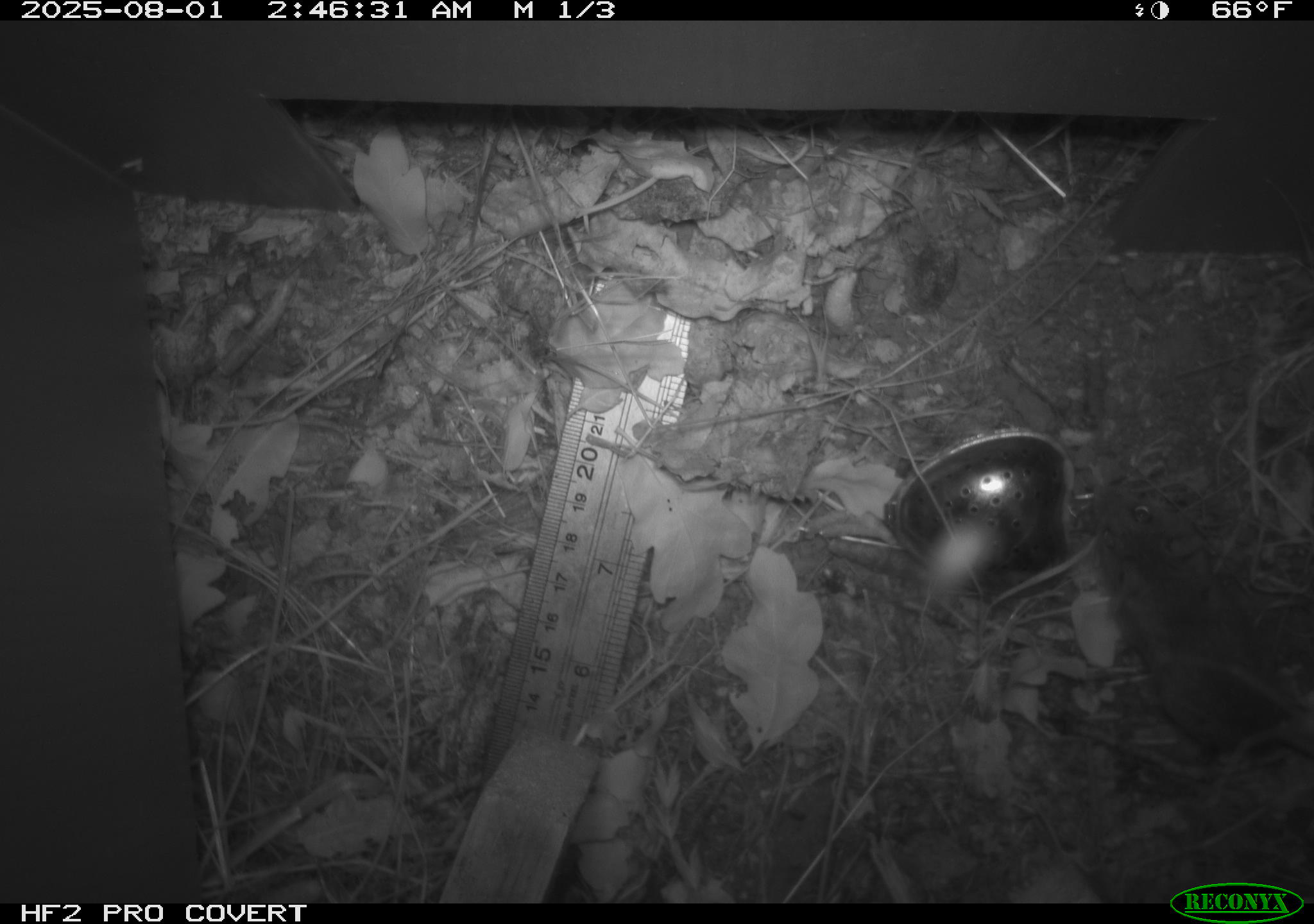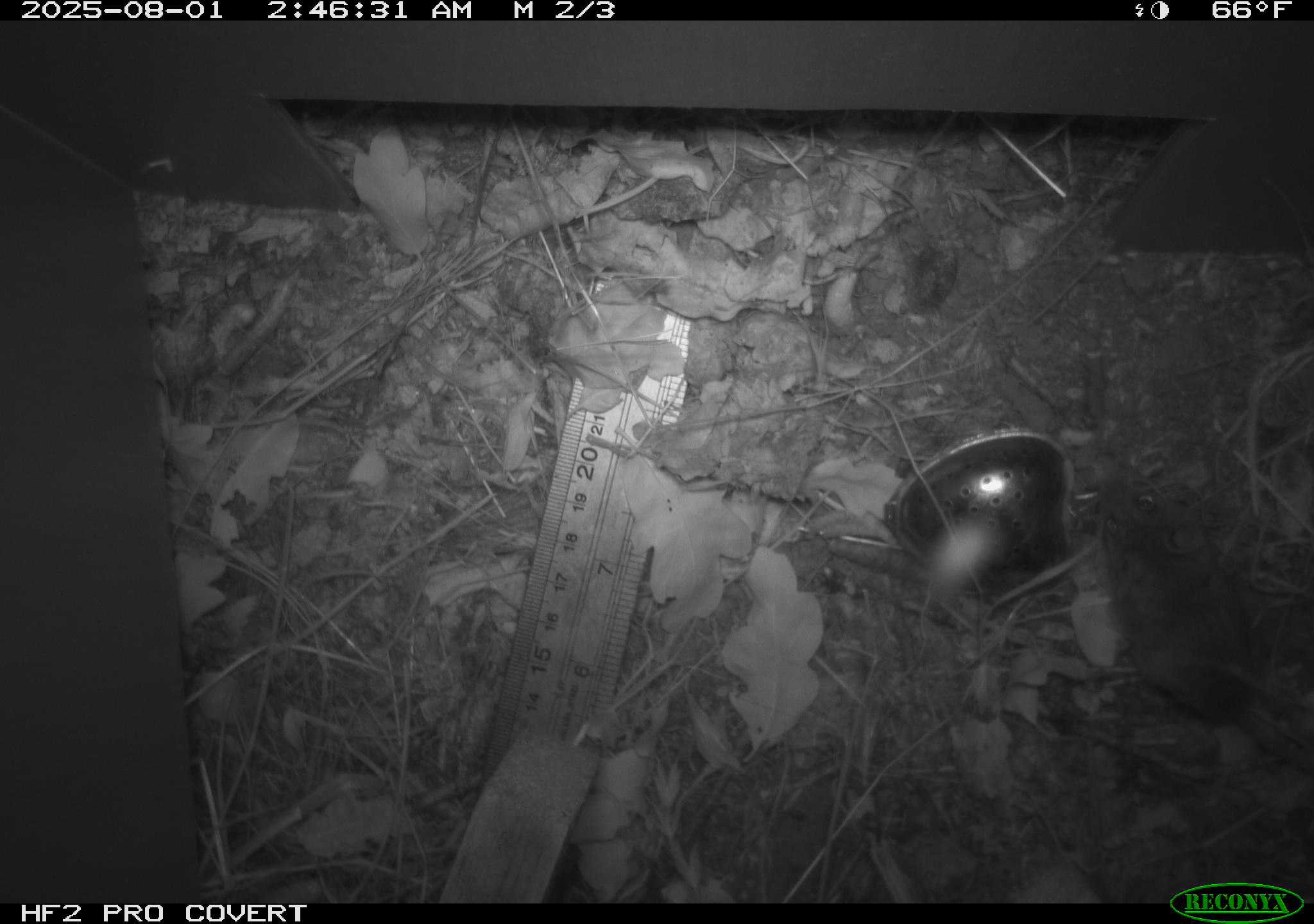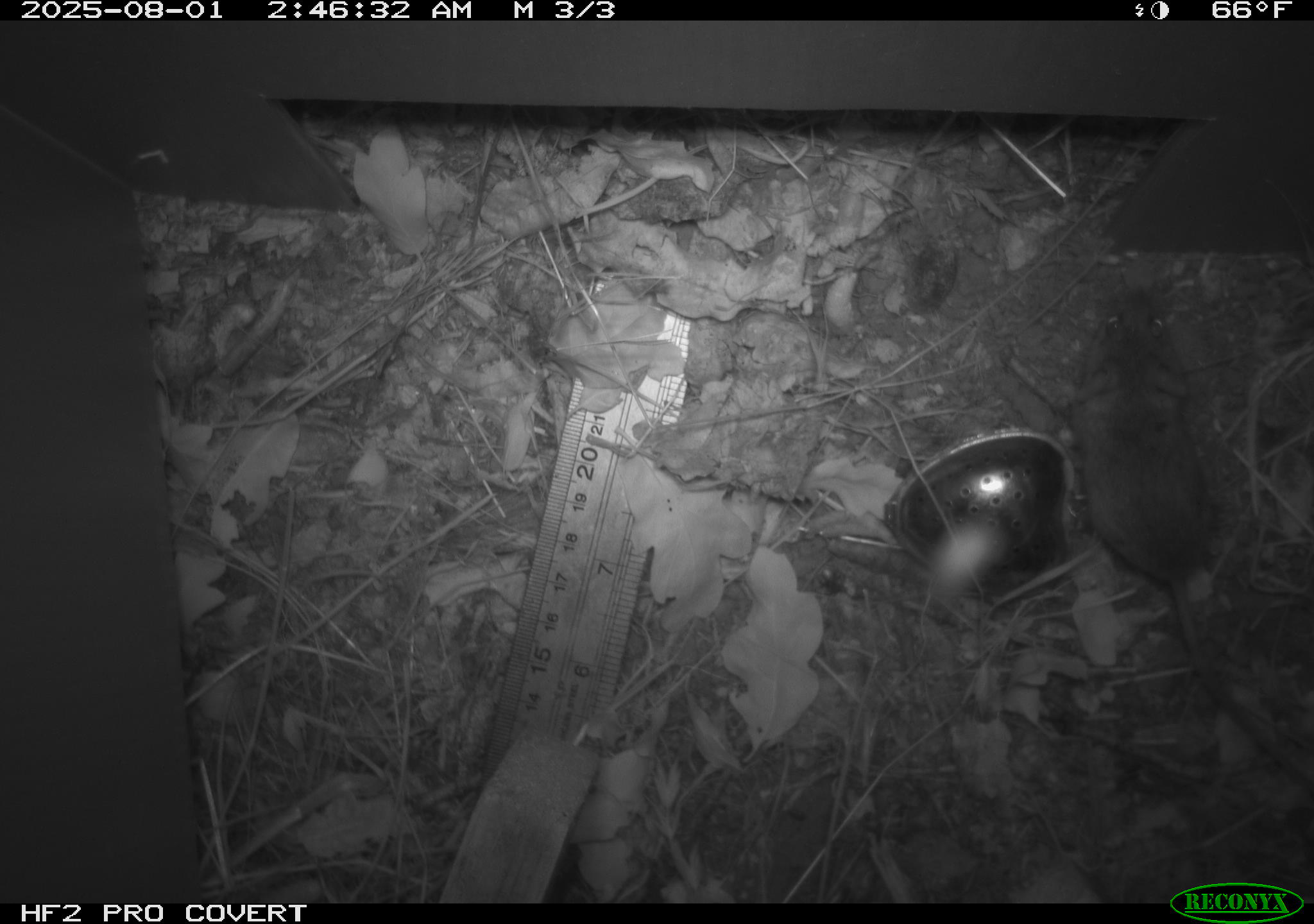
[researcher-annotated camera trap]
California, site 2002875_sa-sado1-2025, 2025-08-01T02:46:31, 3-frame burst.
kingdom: Animalia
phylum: Chordata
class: Mammalia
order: Rodentia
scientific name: Rodentia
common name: mouse species